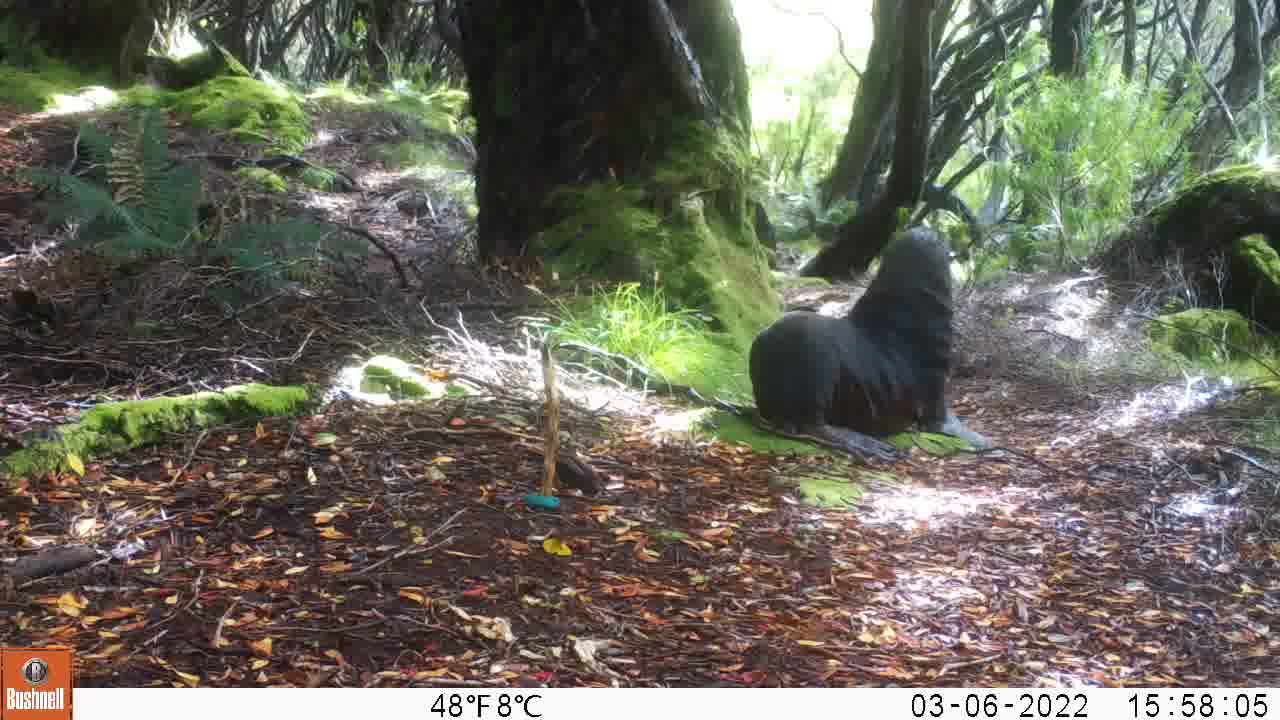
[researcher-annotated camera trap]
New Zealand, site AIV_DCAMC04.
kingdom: Animalia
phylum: Chordata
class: Mammalia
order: Carnivora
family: Otariidae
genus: Phocarctos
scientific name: Phocarctos hookeri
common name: new zealand sea lion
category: sealion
Sealion (new zealand sea lion) (Phocarctos hookeri).